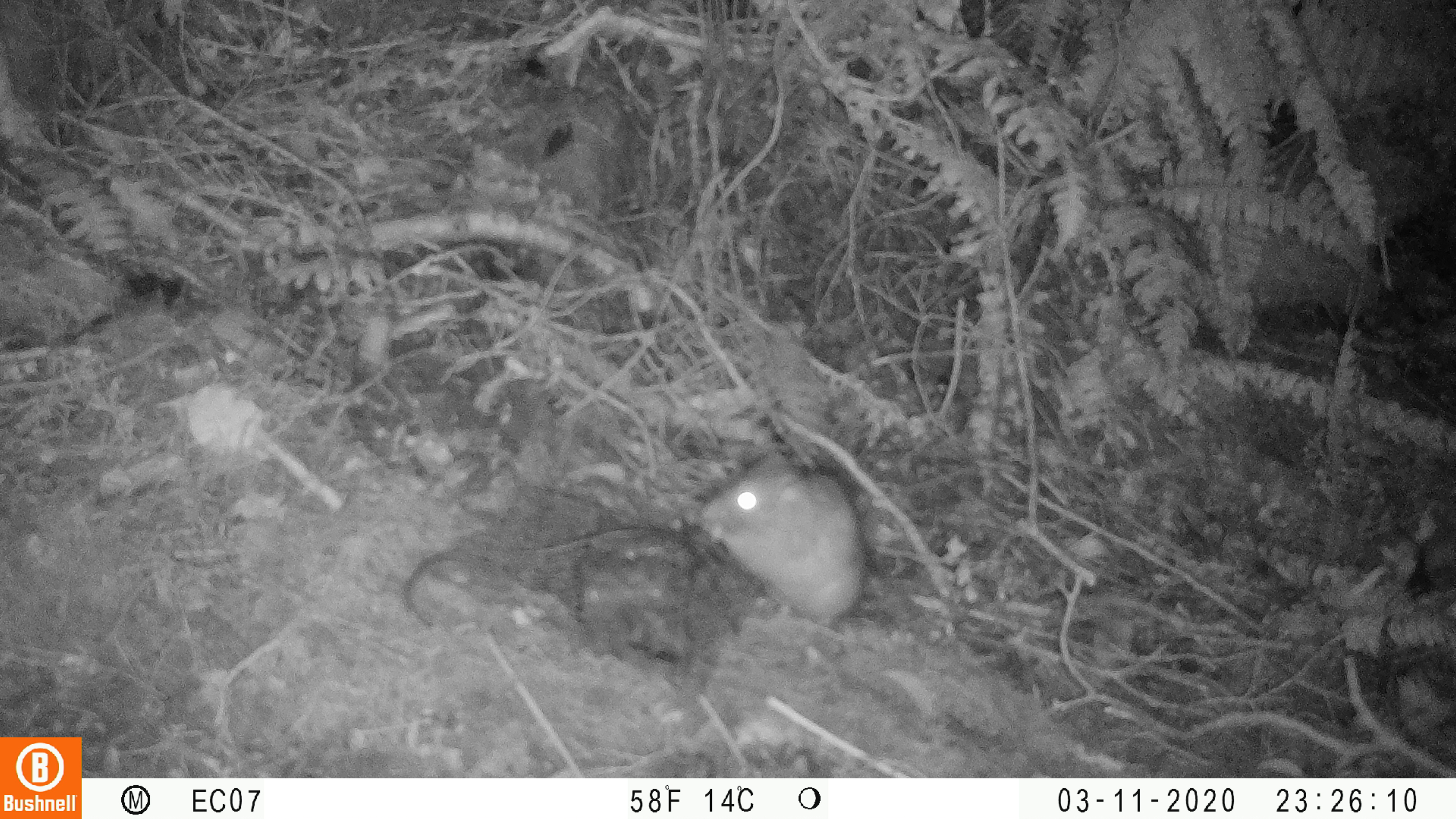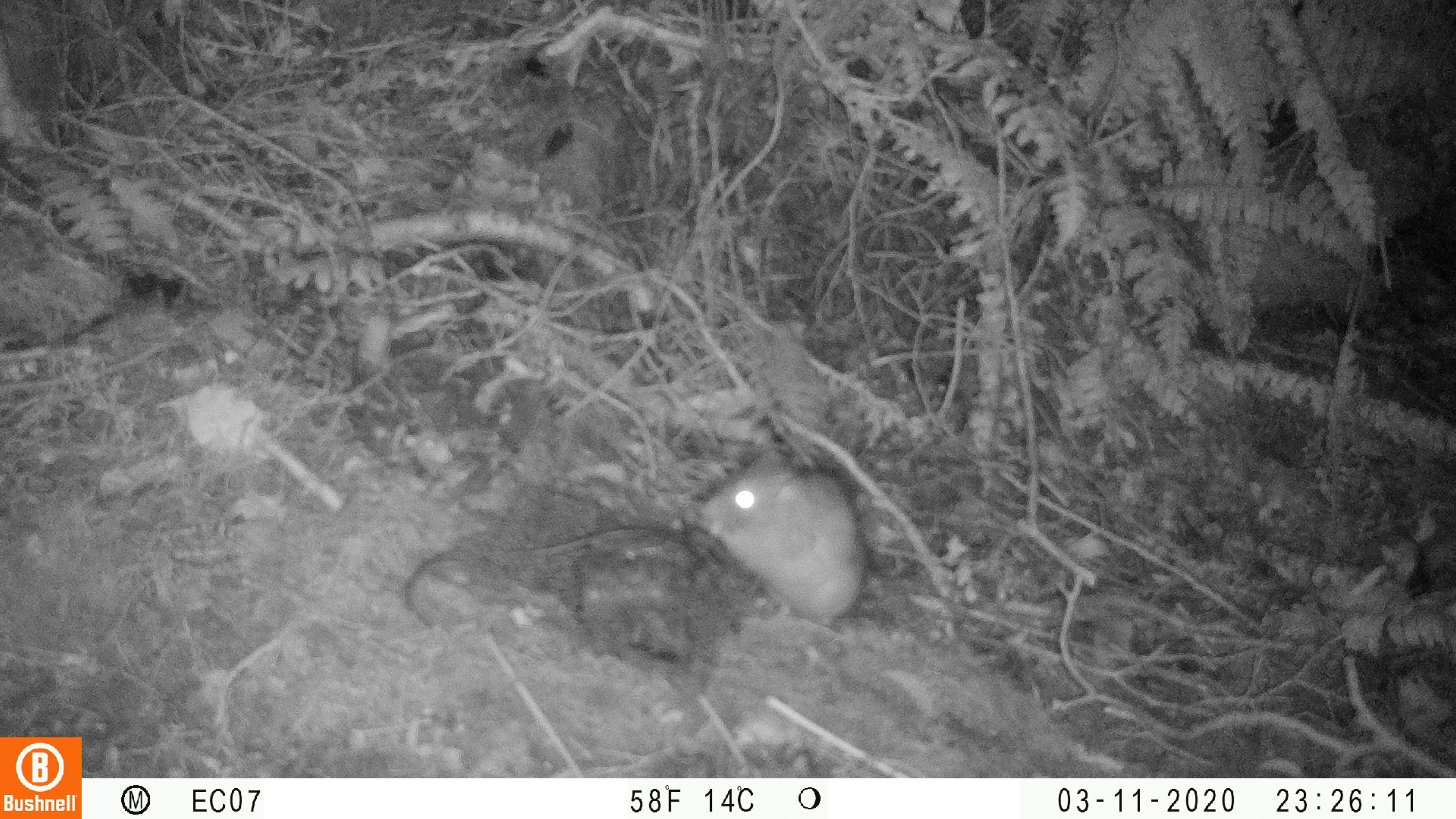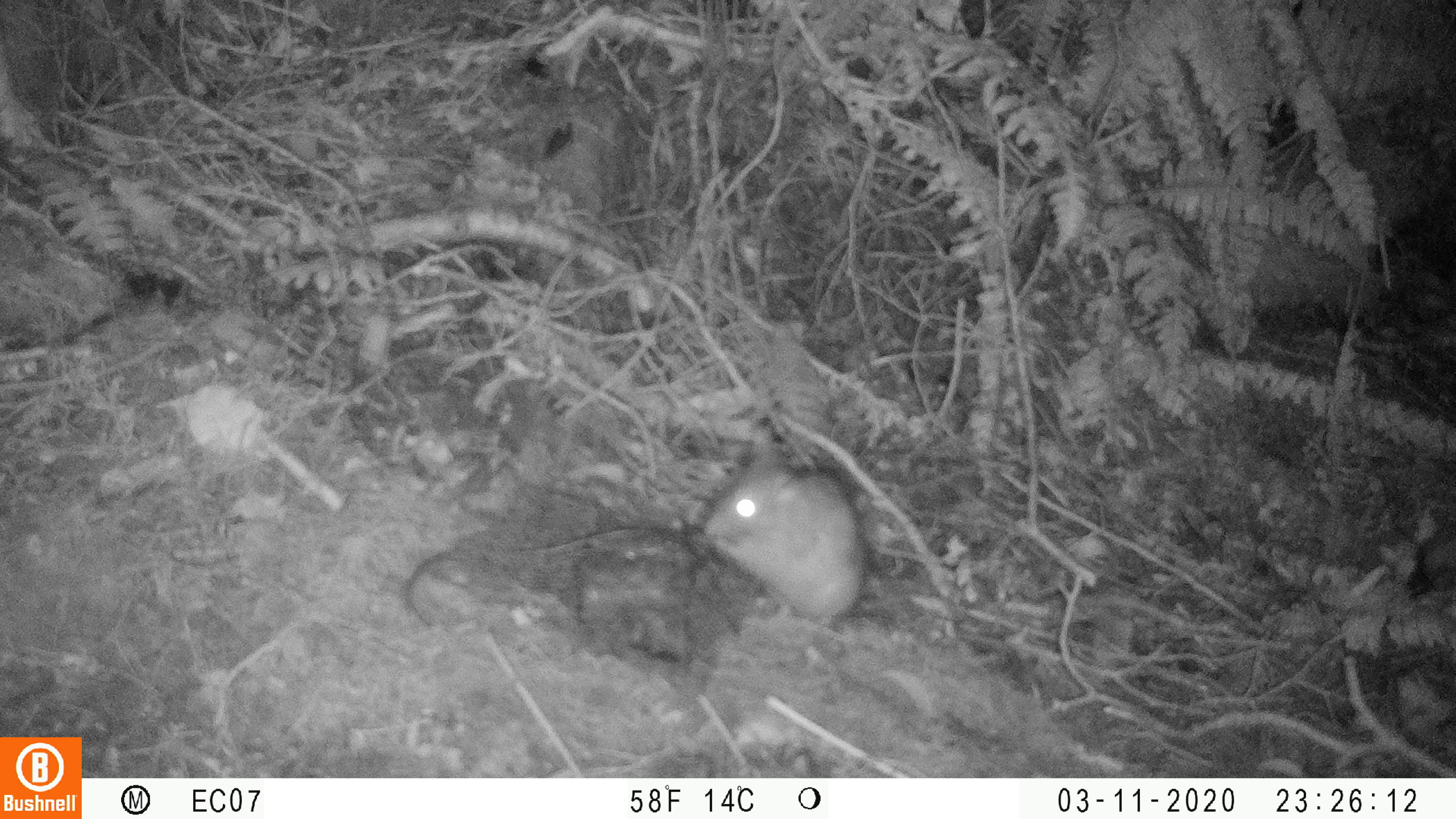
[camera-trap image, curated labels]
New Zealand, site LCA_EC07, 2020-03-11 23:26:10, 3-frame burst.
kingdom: Animalia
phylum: Chordata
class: Mammalia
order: Rodentia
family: Muridae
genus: Rattus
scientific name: Rattus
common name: rat